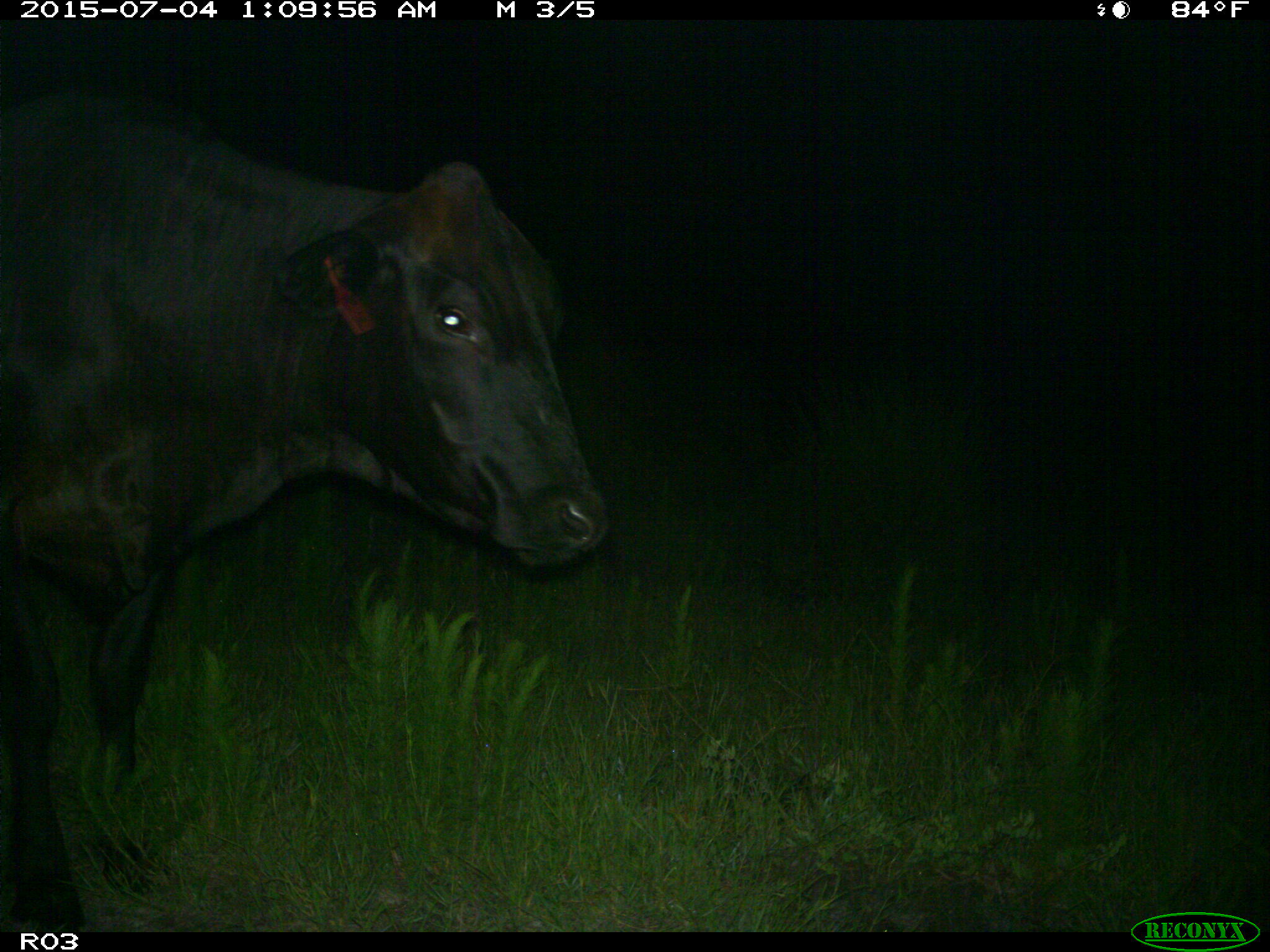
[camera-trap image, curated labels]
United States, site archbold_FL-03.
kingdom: Animalia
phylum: Chordata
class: Mammalia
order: Artiodactyla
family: Bovidae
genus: Bos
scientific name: Bos taurus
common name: domestic cow